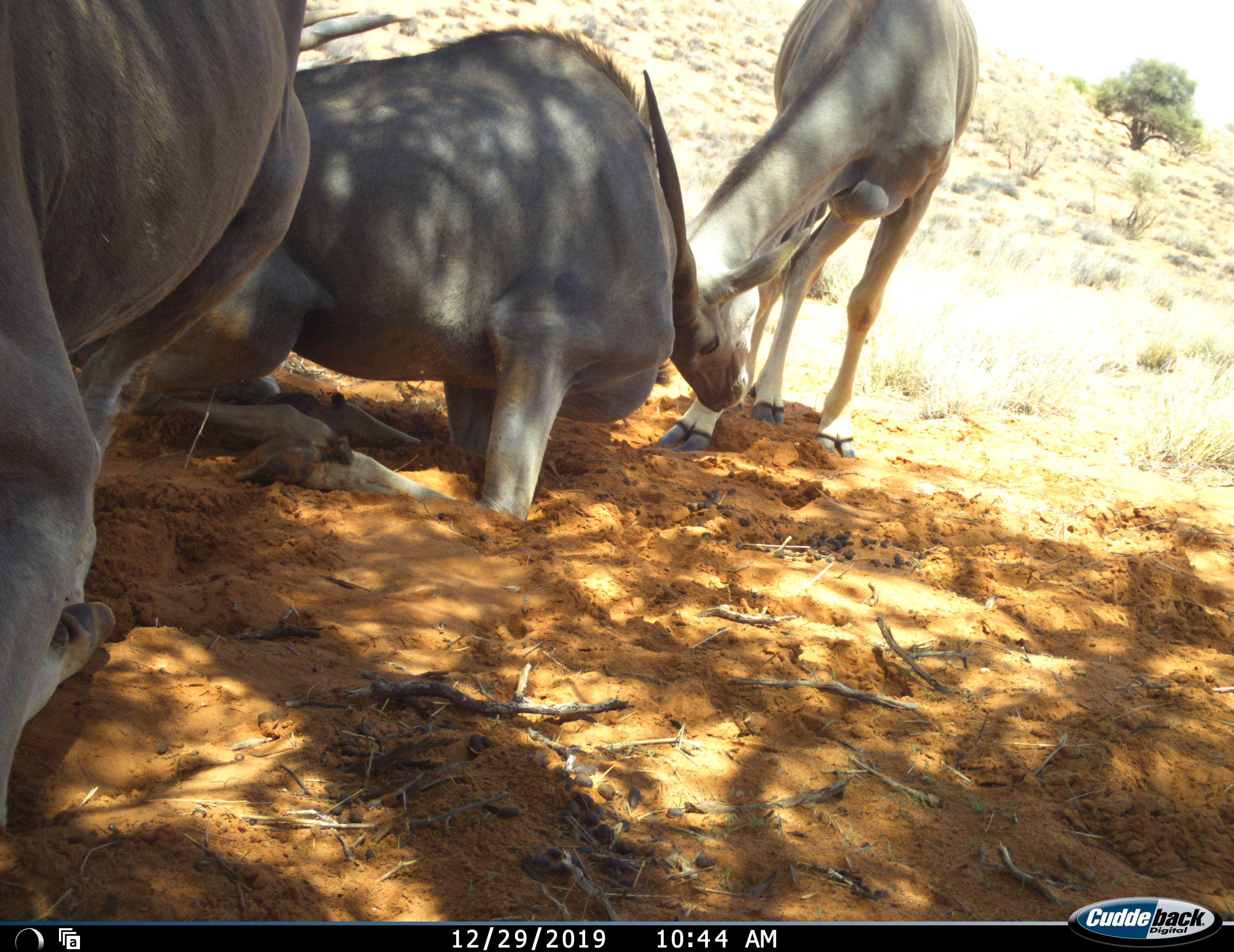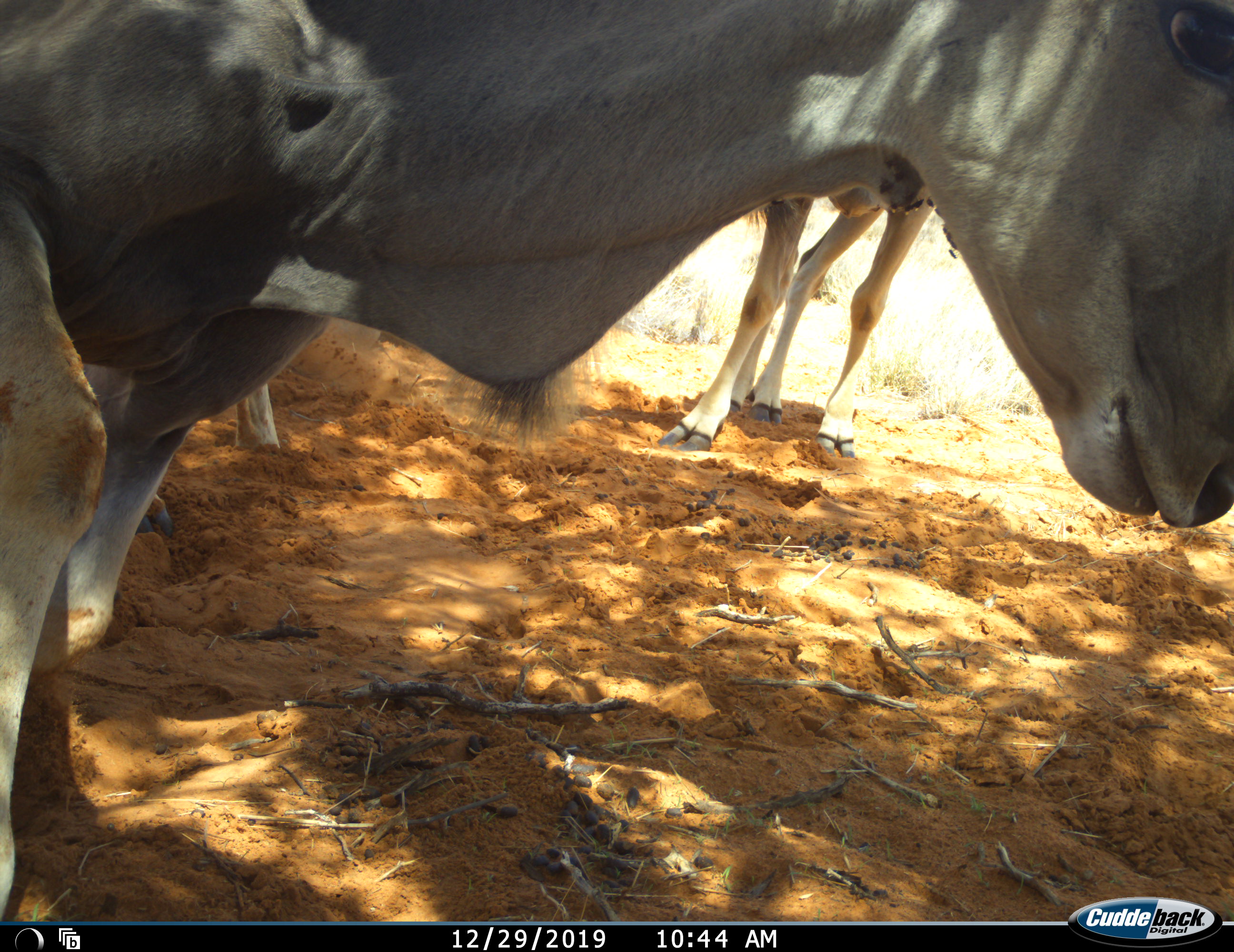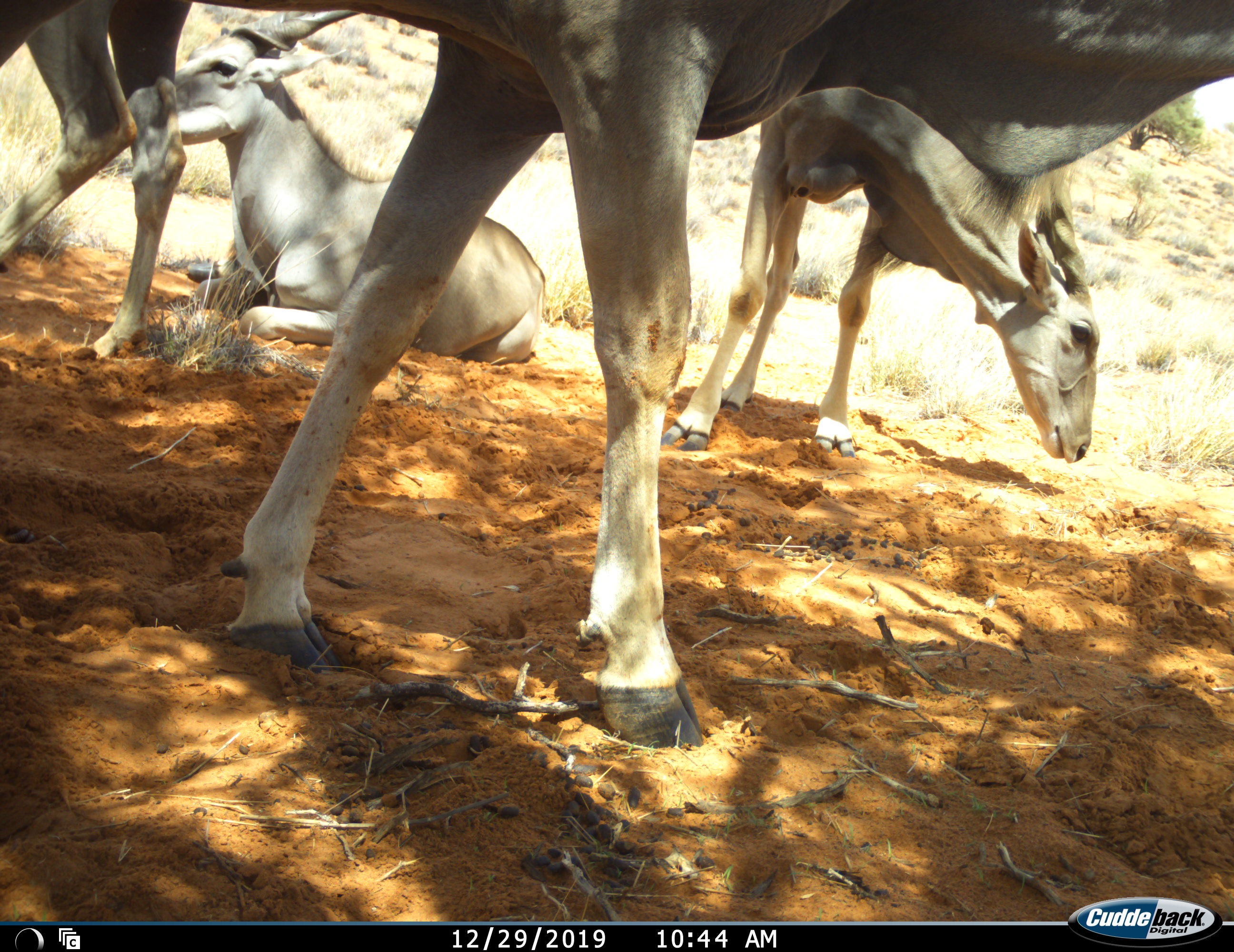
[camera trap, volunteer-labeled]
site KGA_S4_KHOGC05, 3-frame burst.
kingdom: Animalia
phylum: Chordata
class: Mammalia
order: Artiodactyla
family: Bovidae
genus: Tragelaphus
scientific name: Tragelaphus oryx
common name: eland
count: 4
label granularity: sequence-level